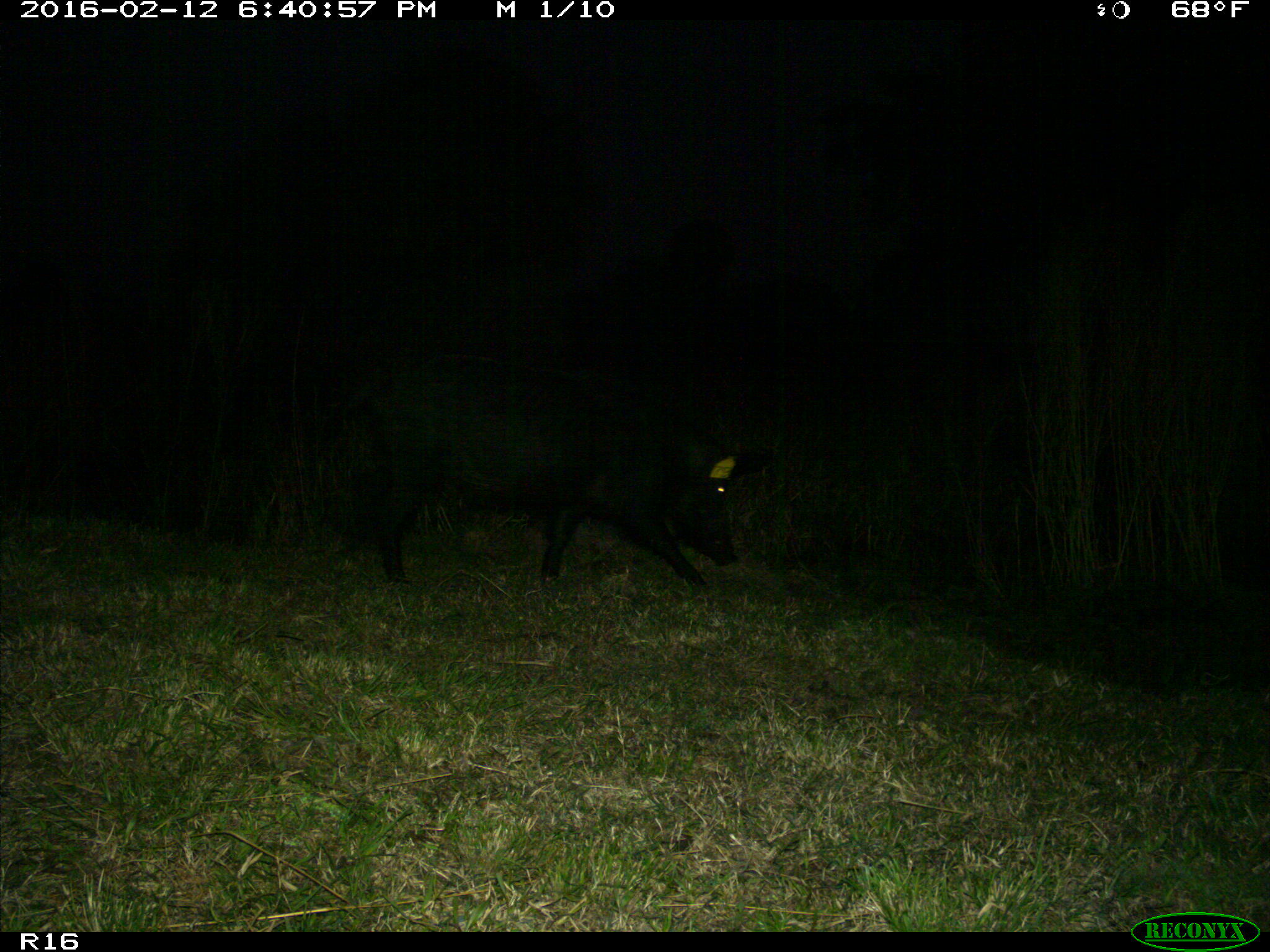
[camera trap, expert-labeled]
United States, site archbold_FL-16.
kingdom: Animalia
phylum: Chordata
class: Mammalia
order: Artiodactyla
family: Suidae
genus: Sus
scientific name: Sus scrofa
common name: wild boar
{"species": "Sus scrofa (wild boar)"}